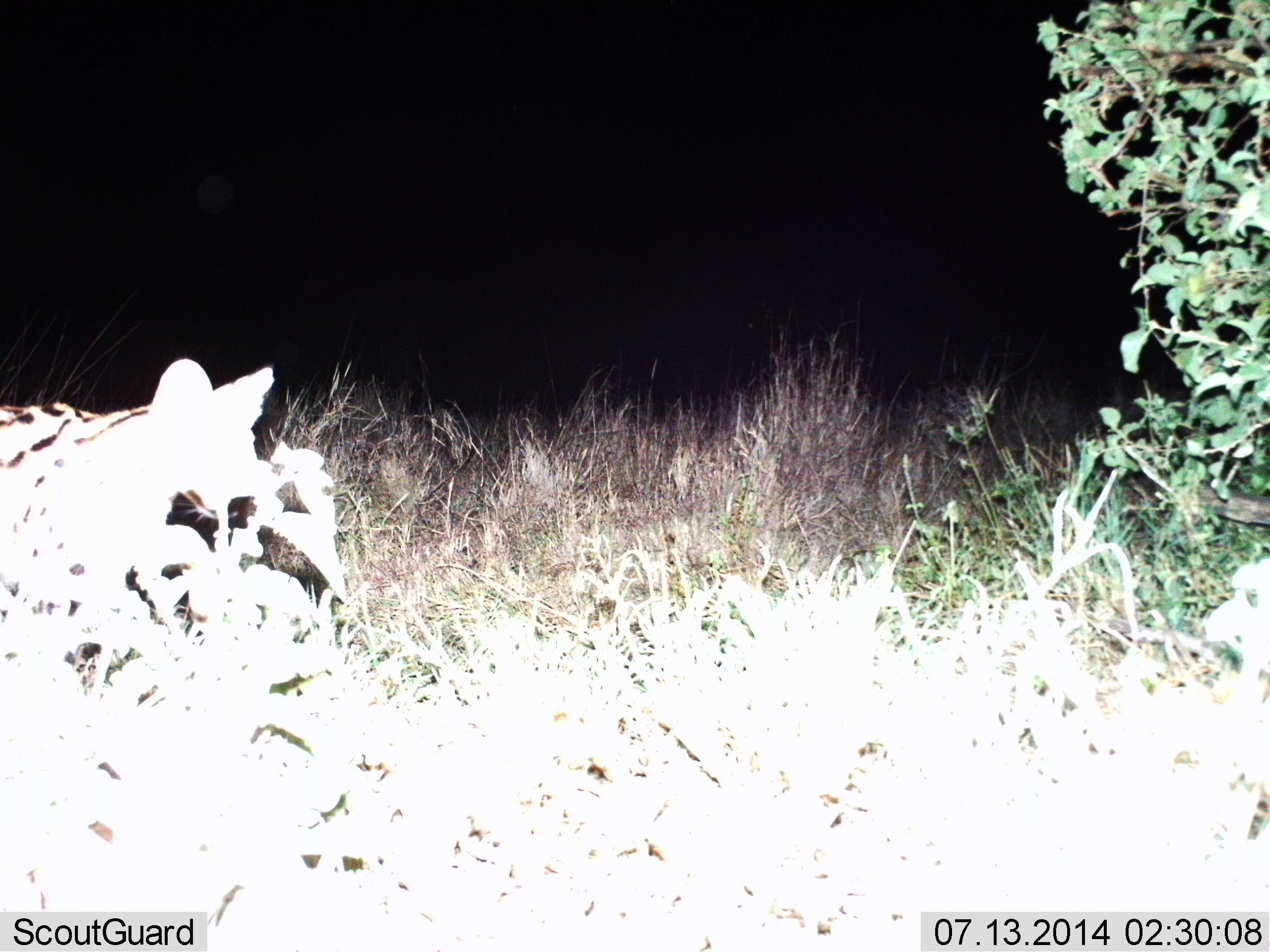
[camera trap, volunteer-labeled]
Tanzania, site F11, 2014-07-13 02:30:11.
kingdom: Animalia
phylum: Chordata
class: Mammalia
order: Carnivora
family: Felidae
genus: Leptailurus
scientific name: Leptailurus serval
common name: serval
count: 1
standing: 40%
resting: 0%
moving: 70%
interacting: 0%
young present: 0%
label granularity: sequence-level